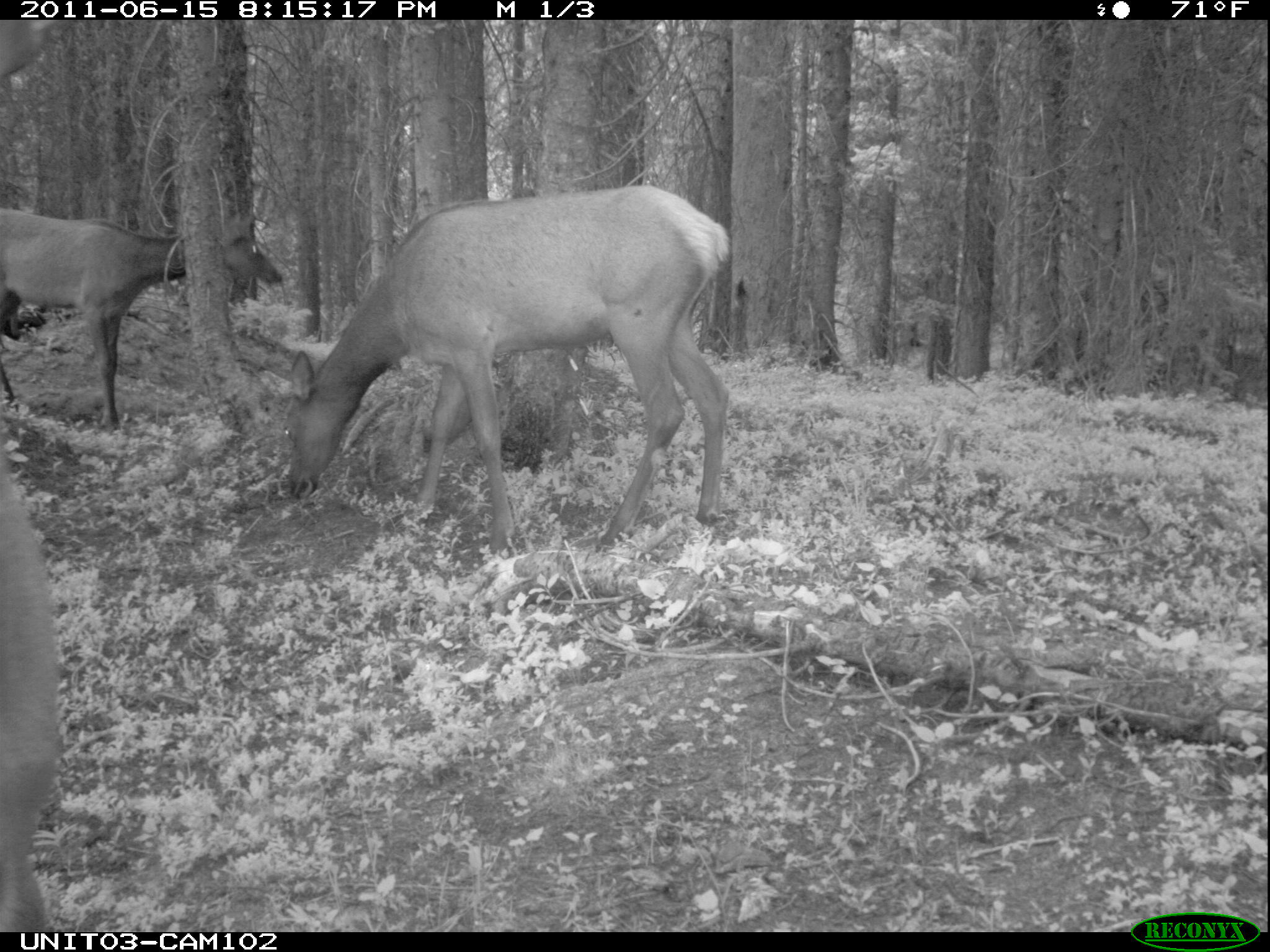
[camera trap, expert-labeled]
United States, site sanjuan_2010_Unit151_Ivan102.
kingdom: Animalia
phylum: Chordata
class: Mammalia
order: Artiodactyla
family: Cervidae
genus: Cervus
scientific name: Cervus elaphus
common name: red deer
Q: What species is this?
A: Cervus elaphus (red deer).